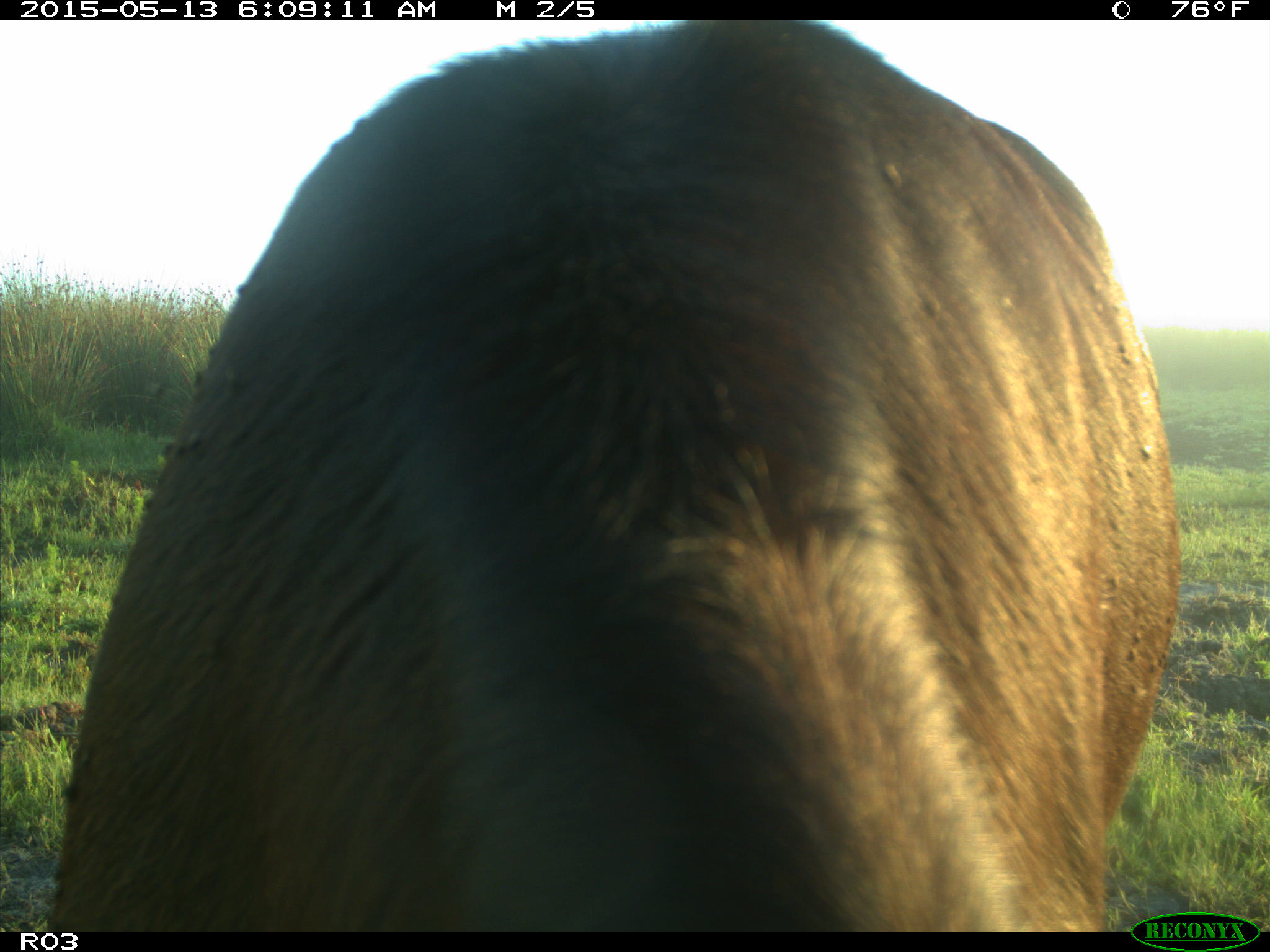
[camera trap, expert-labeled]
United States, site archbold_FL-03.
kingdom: Animalia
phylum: Chordata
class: Mammalia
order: Artiodactyla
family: Bovidae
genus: Bos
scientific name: Bos taurus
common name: domestic cow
Bos taurus (domestic cow).